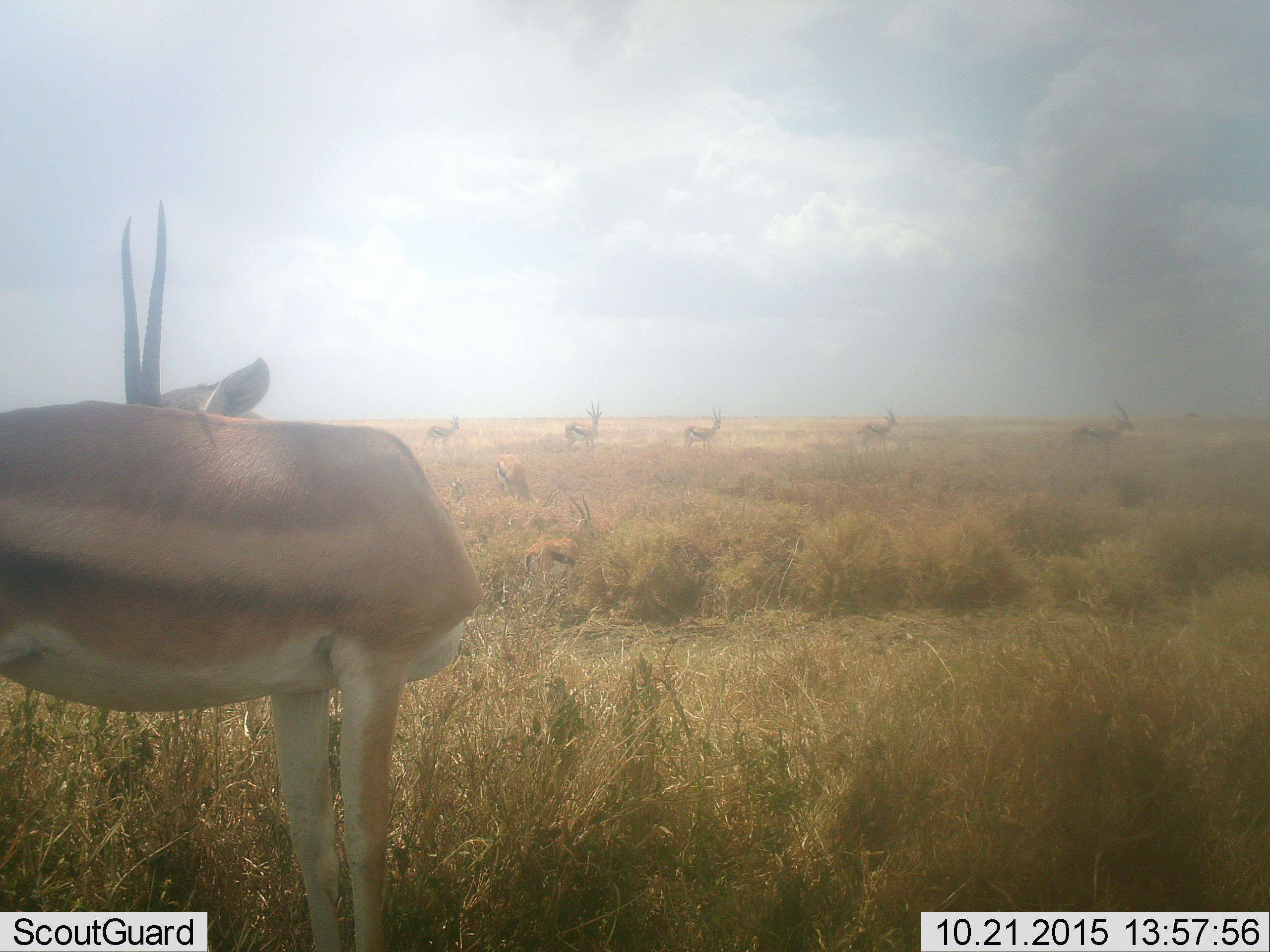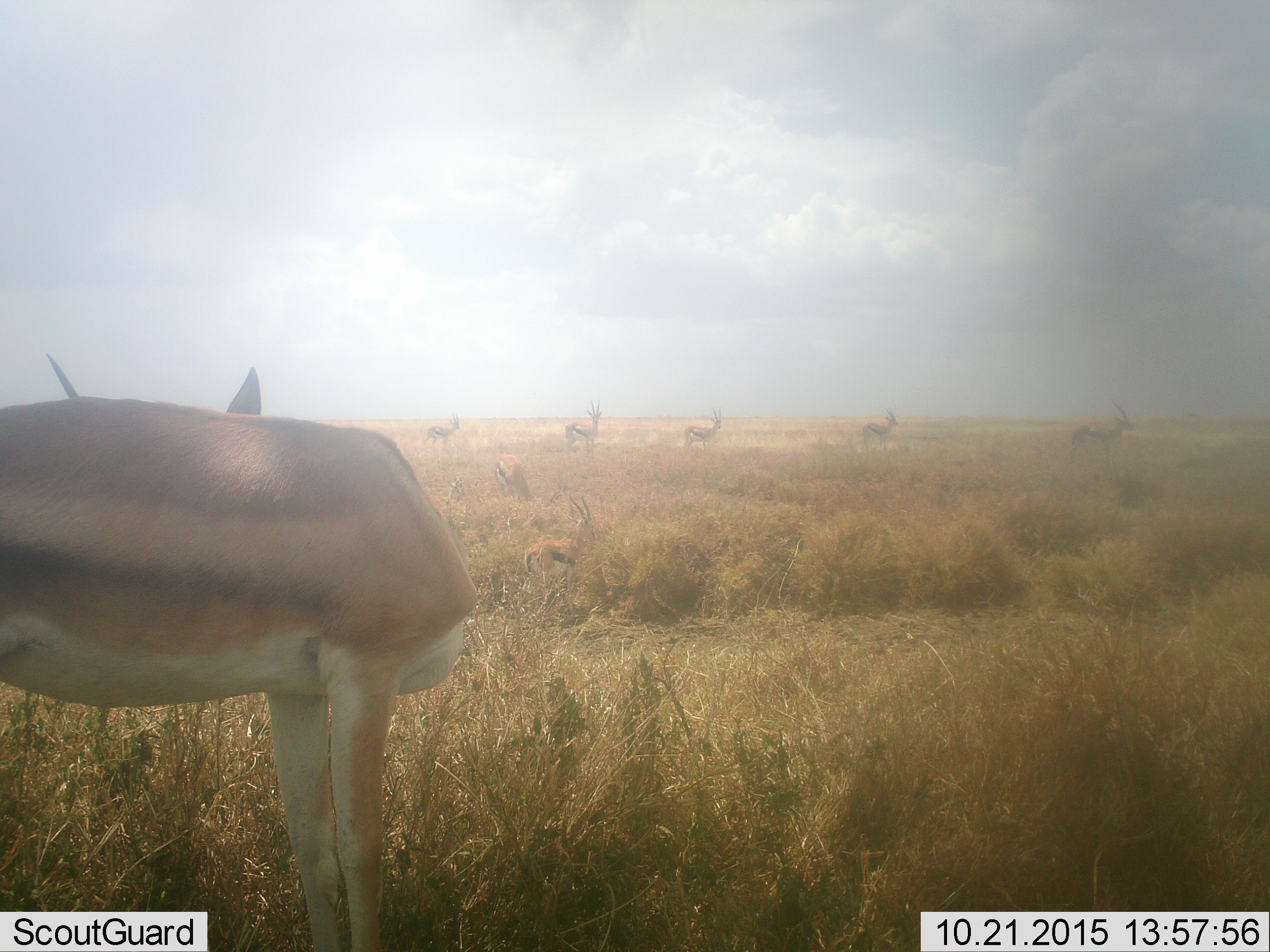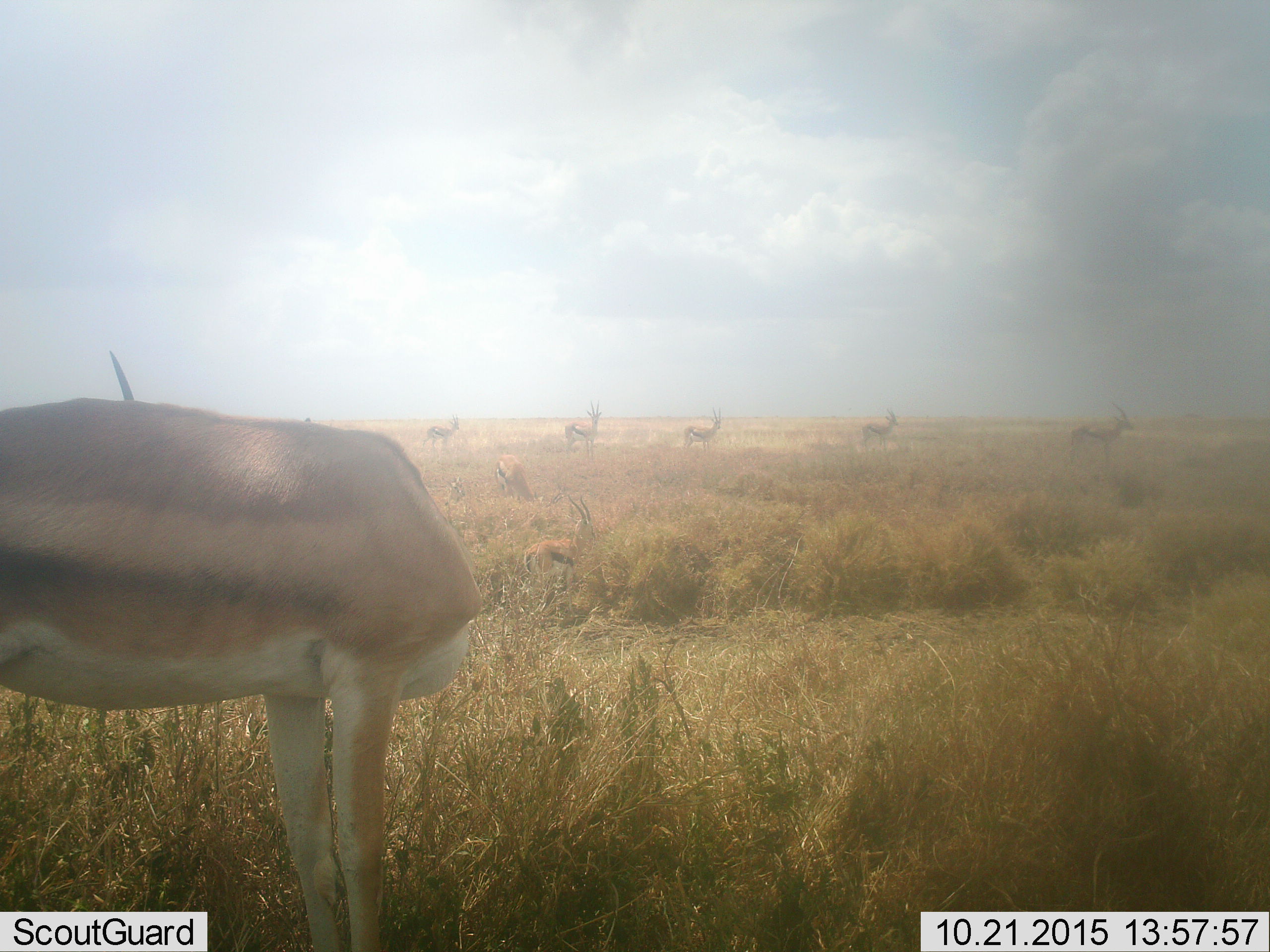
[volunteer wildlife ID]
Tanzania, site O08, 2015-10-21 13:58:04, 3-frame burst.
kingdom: Animalia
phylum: Chordata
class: Mammalia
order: Artiodactyla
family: Bovidae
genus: Eudorcas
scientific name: Eudorcas thomsonii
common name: thomson's gazelle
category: gazellethomsons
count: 7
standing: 100%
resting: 0%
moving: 20%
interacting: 0%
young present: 0%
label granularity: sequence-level